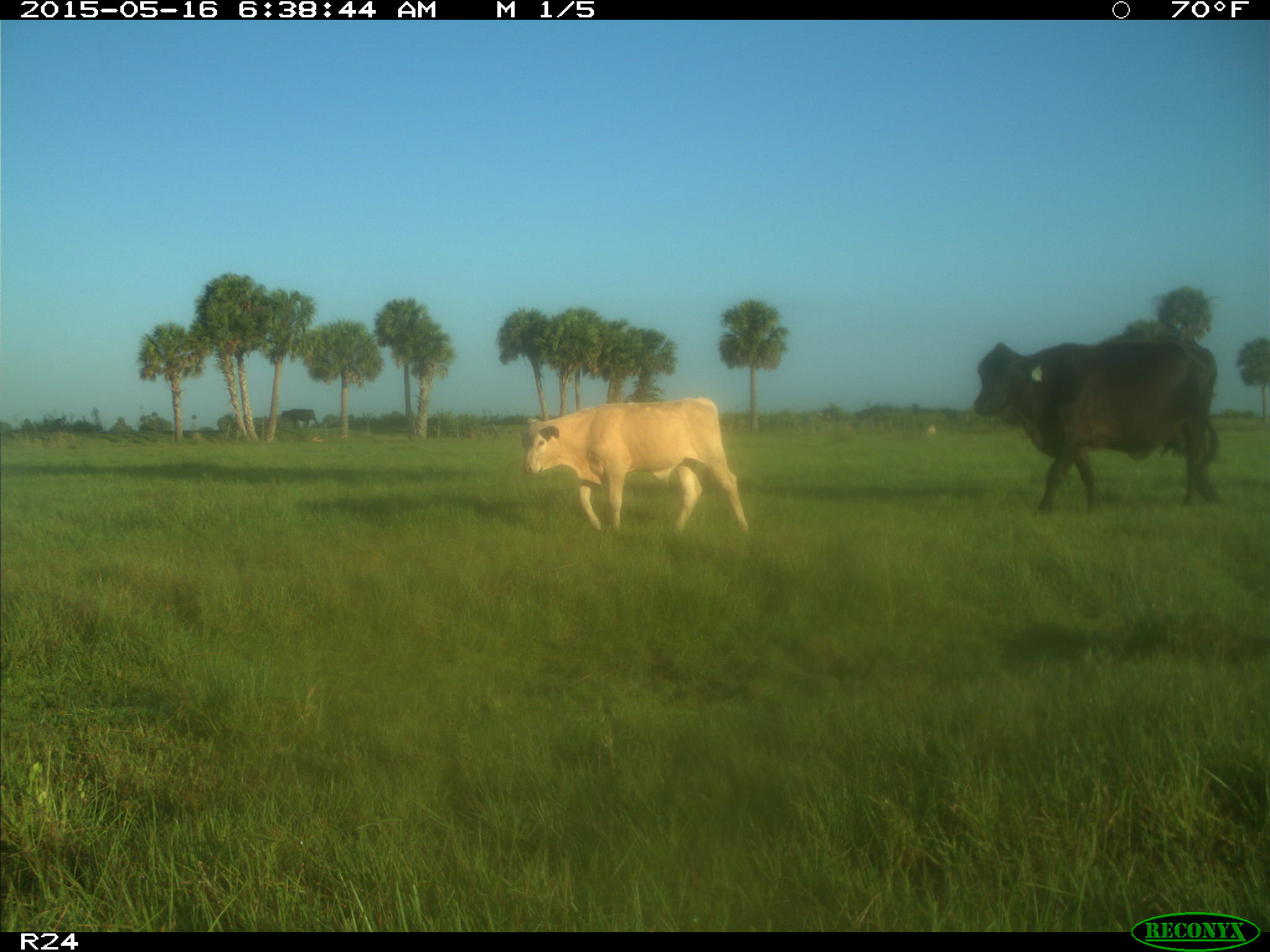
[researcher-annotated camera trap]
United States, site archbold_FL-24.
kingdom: Animalia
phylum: Chordata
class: Mammalia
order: Artiodactyla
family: Bovidae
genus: Bos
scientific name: Bos taurus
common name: domestic cow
Bos taurus (domestic cow).